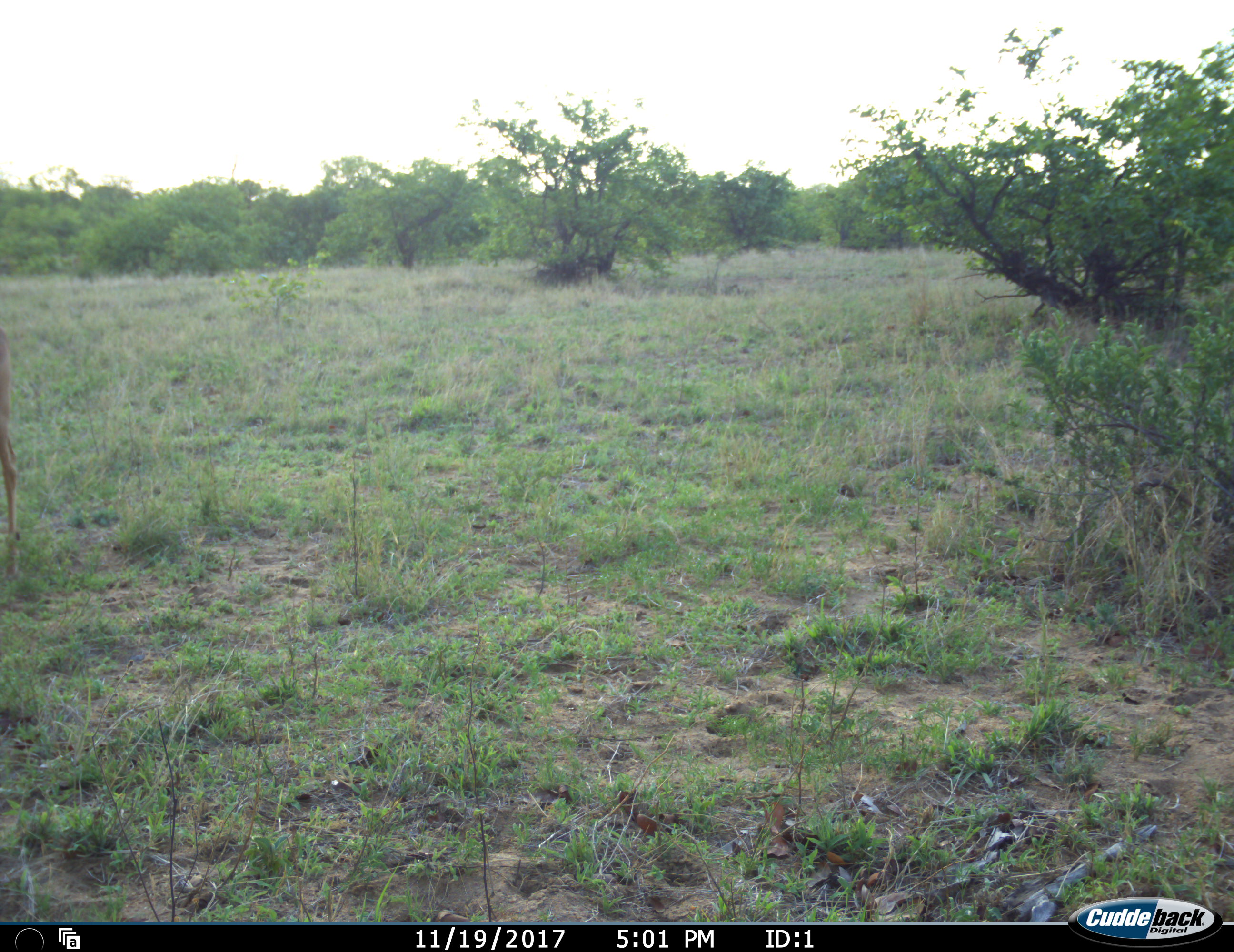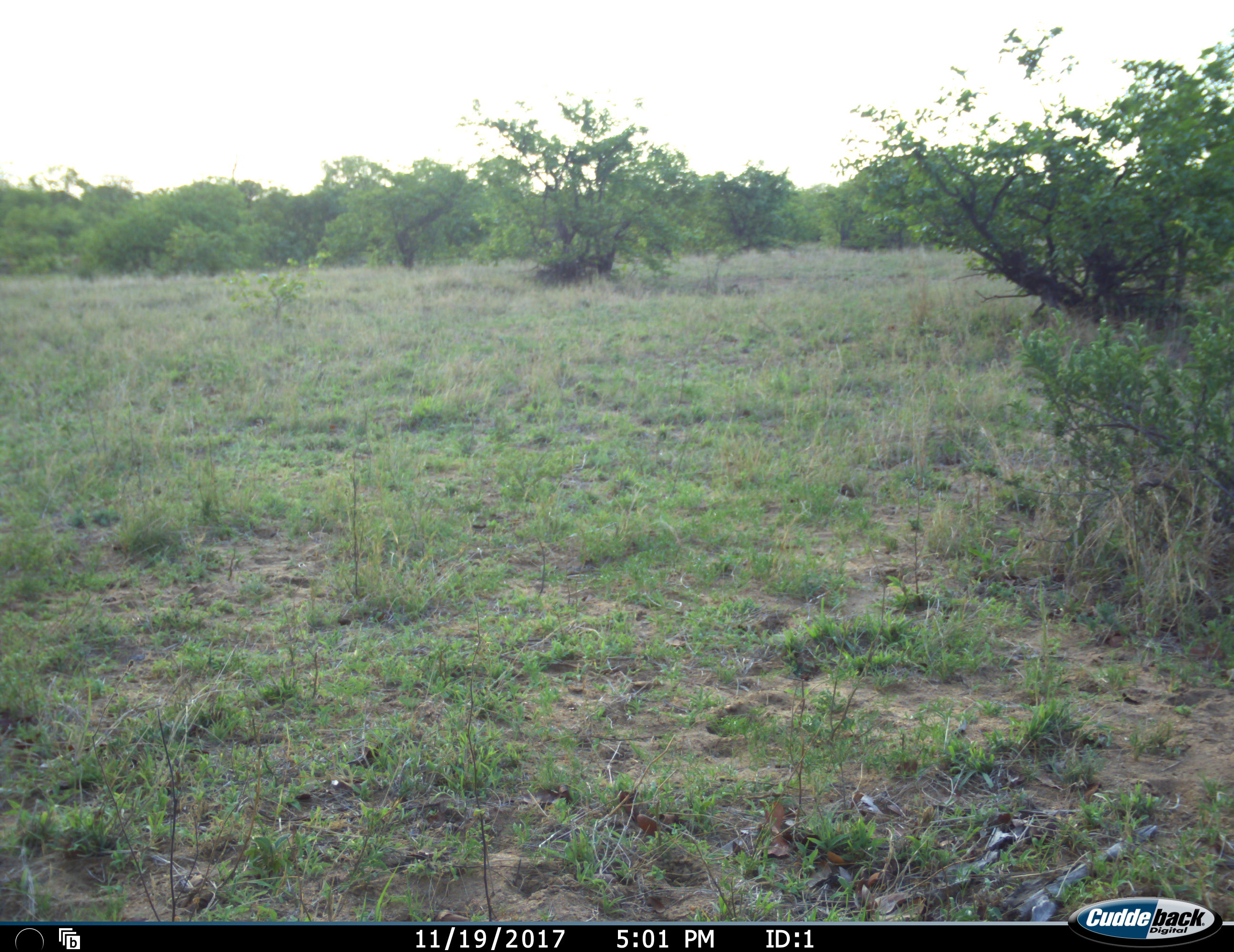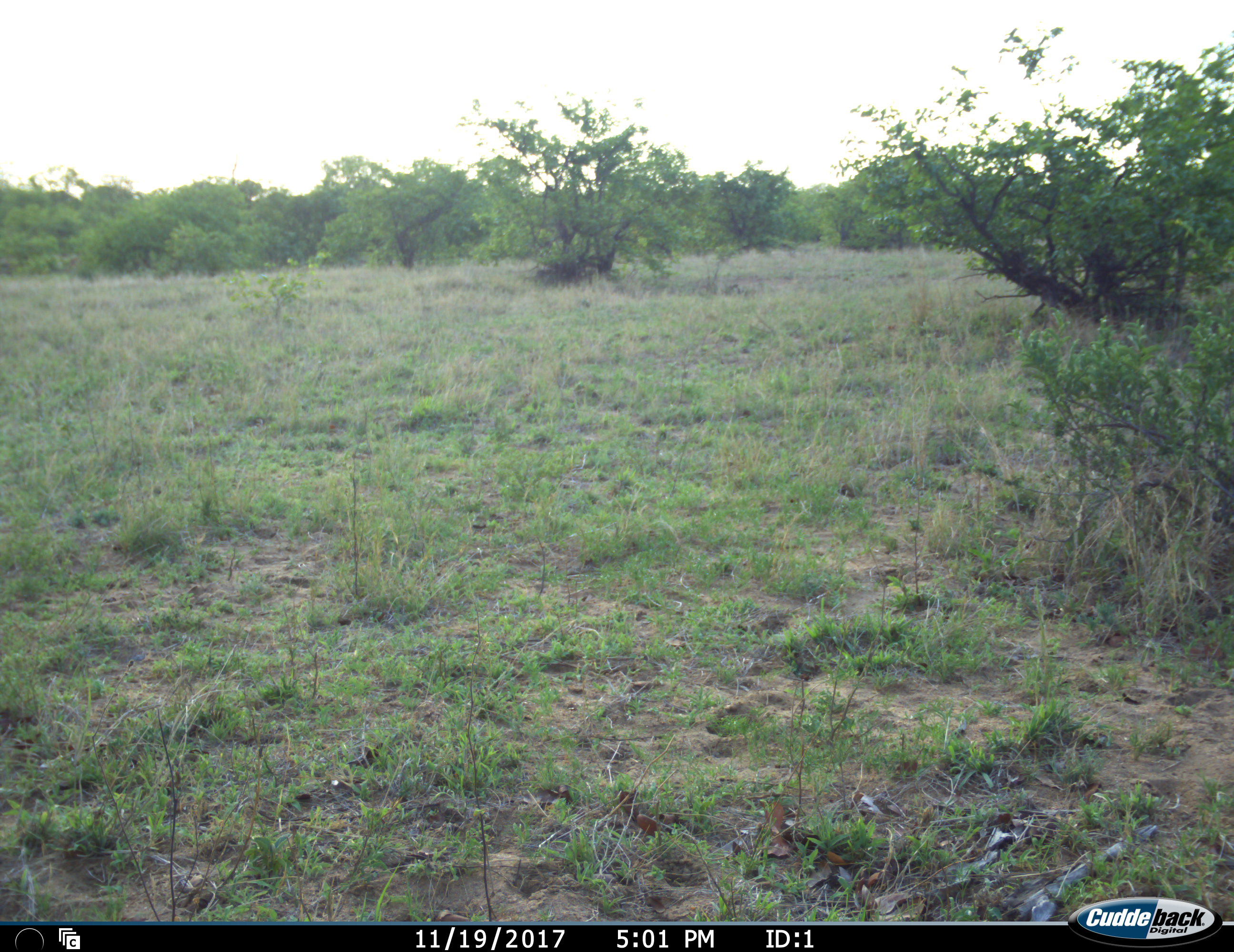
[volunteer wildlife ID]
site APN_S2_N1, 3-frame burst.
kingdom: Animalia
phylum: Chordata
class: Mammalia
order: Artiodactyla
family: Bovidae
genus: Aepyceros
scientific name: Aepyceros melampus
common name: impala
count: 1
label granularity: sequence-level